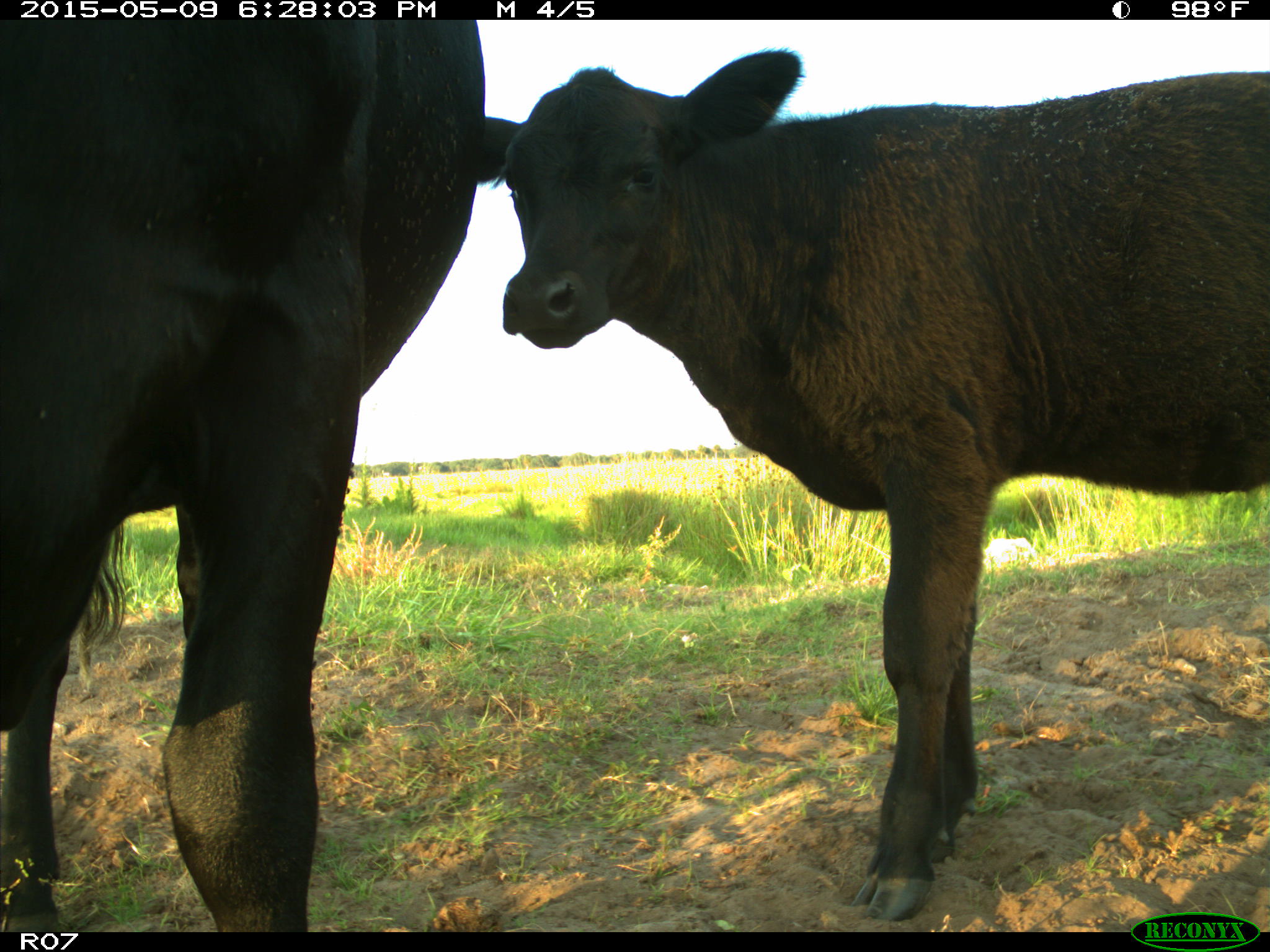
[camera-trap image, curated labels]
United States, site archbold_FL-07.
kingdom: Animalia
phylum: Chordata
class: Mammalia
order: Artiodactyla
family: Bovidae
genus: Bos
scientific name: Bos taurus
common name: domestic cow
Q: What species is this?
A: Bos taurus (domestic cow).